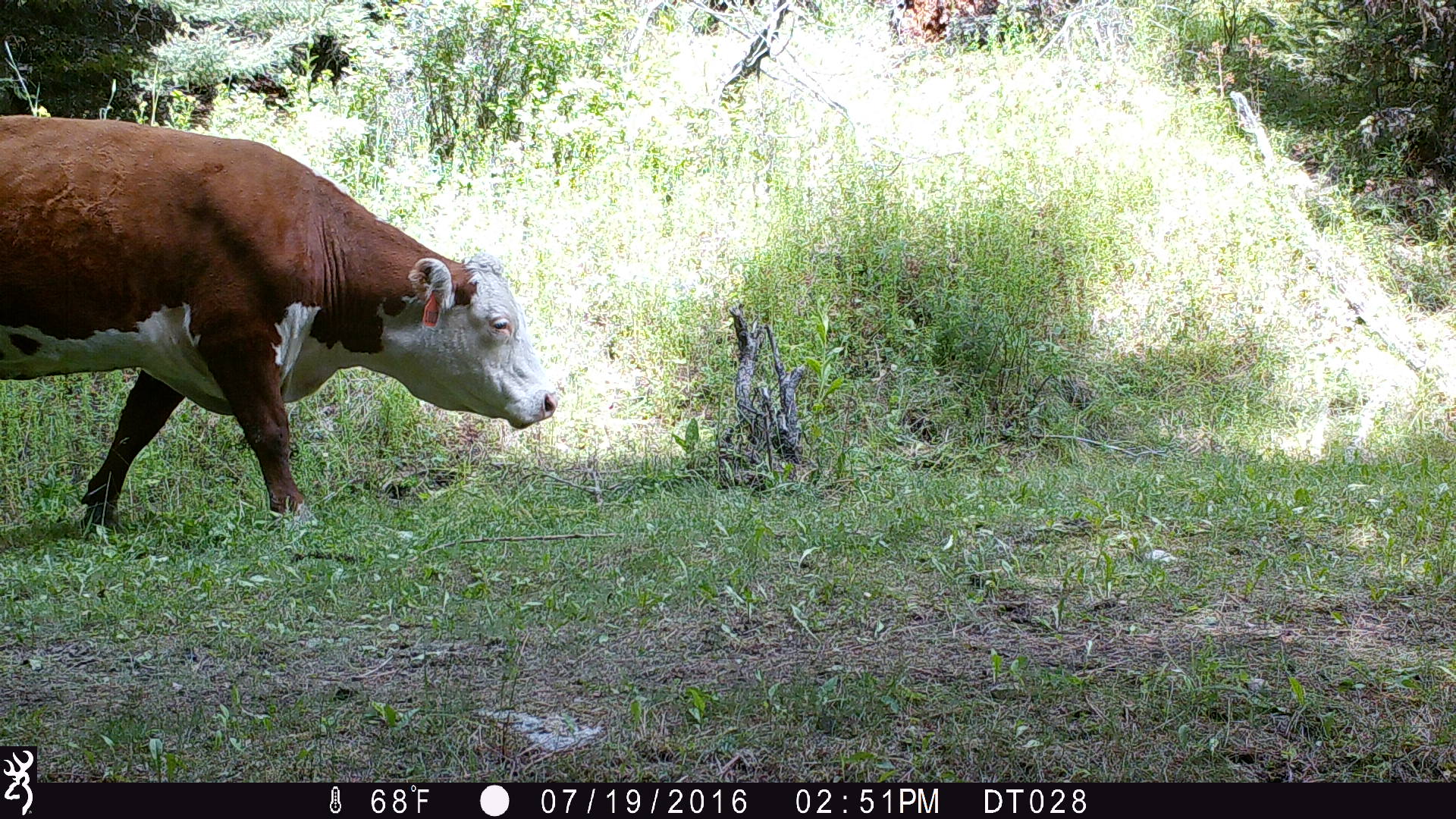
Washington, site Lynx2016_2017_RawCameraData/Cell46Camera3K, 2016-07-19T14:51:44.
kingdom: Animalia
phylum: Chordata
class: Mammalia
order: Artiodactyla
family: Bovidae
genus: Bos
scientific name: Bos taurus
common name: domestic cattle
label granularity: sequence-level